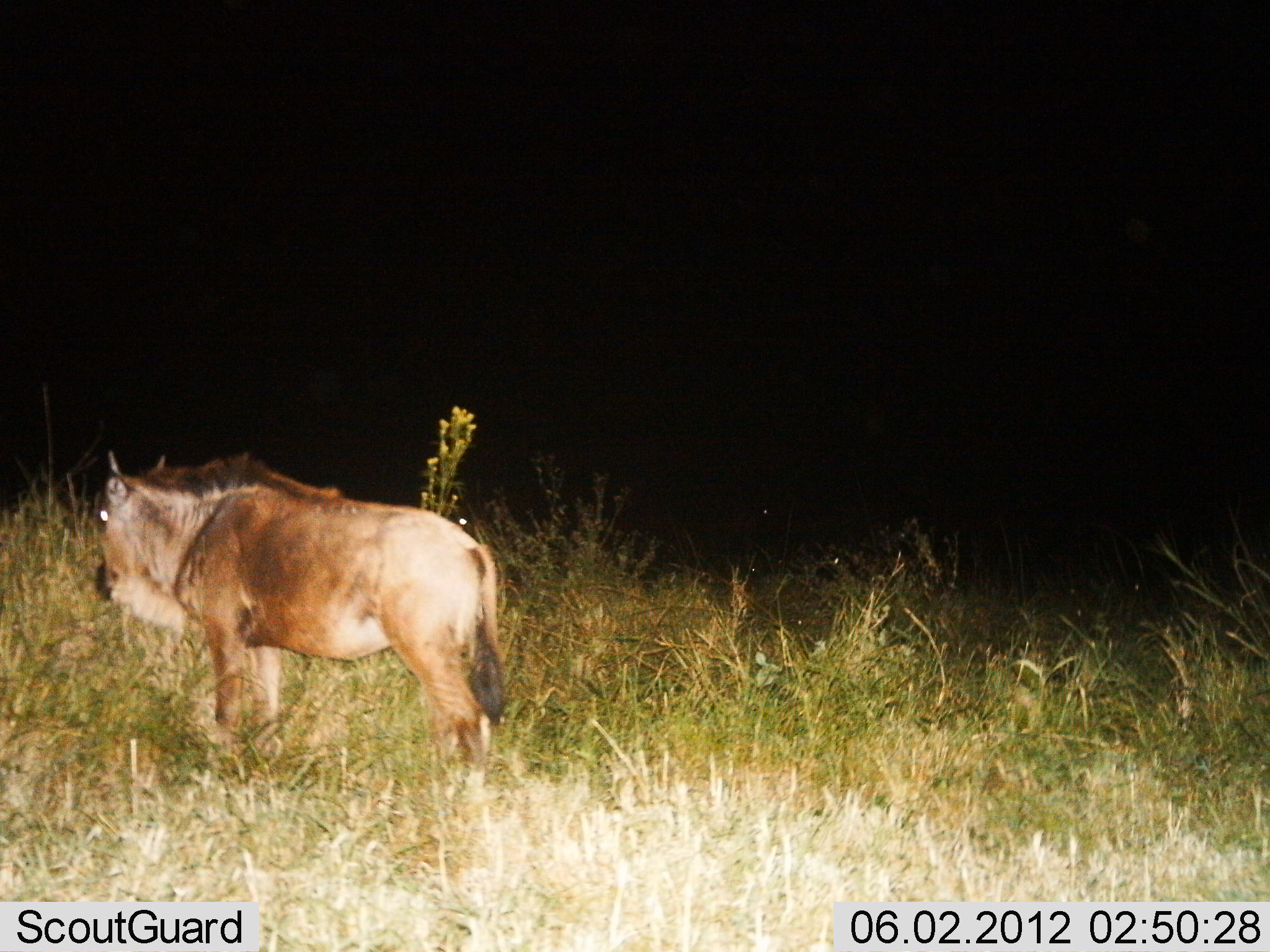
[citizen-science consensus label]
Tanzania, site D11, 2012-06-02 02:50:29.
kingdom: Animalia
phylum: Chordata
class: Mammalia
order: Artiodactyla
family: Bovidae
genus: Connochaetes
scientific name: Connochaetes taurinus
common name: blue wildebeest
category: wildebeest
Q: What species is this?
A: Wildebeest (blue wildebeest) (Connochaetes taurinus).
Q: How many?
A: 1.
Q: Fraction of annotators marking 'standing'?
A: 90%.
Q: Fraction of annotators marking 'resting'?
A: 0%.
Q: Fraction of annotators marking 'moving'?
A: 10%.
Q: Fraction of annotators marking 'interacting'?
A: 0%.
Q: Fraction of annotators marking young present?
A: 0%.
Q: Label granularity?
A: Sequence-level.